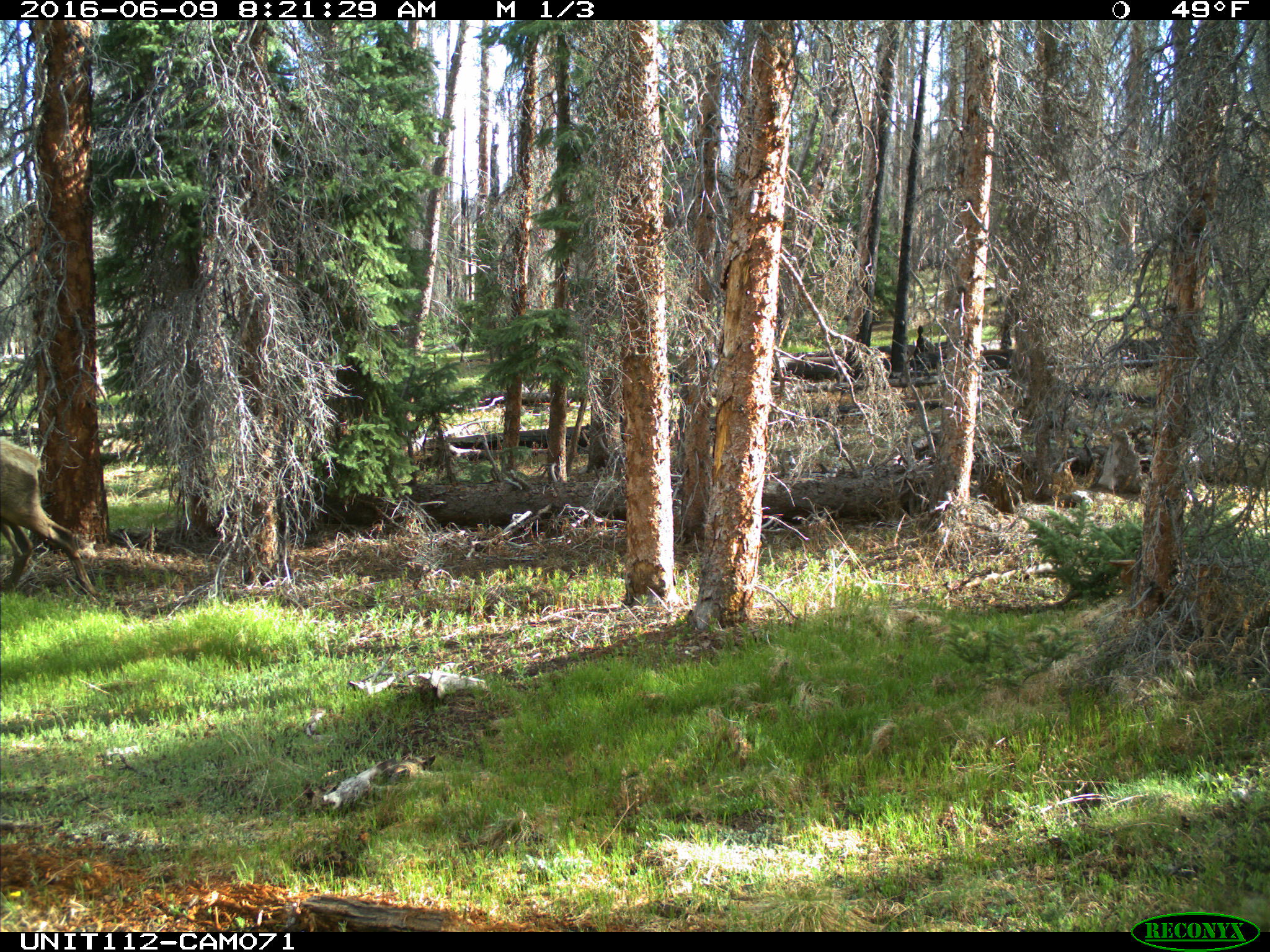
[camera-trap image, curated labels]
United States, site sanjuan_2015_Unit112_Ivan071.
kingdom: Animalia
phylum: Chordata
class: Mammalia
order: Artiodactyla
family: Cervidae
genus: Cervus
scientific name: Cervus elaphus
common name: red deer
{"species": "Cervus elaphus (red deer)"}